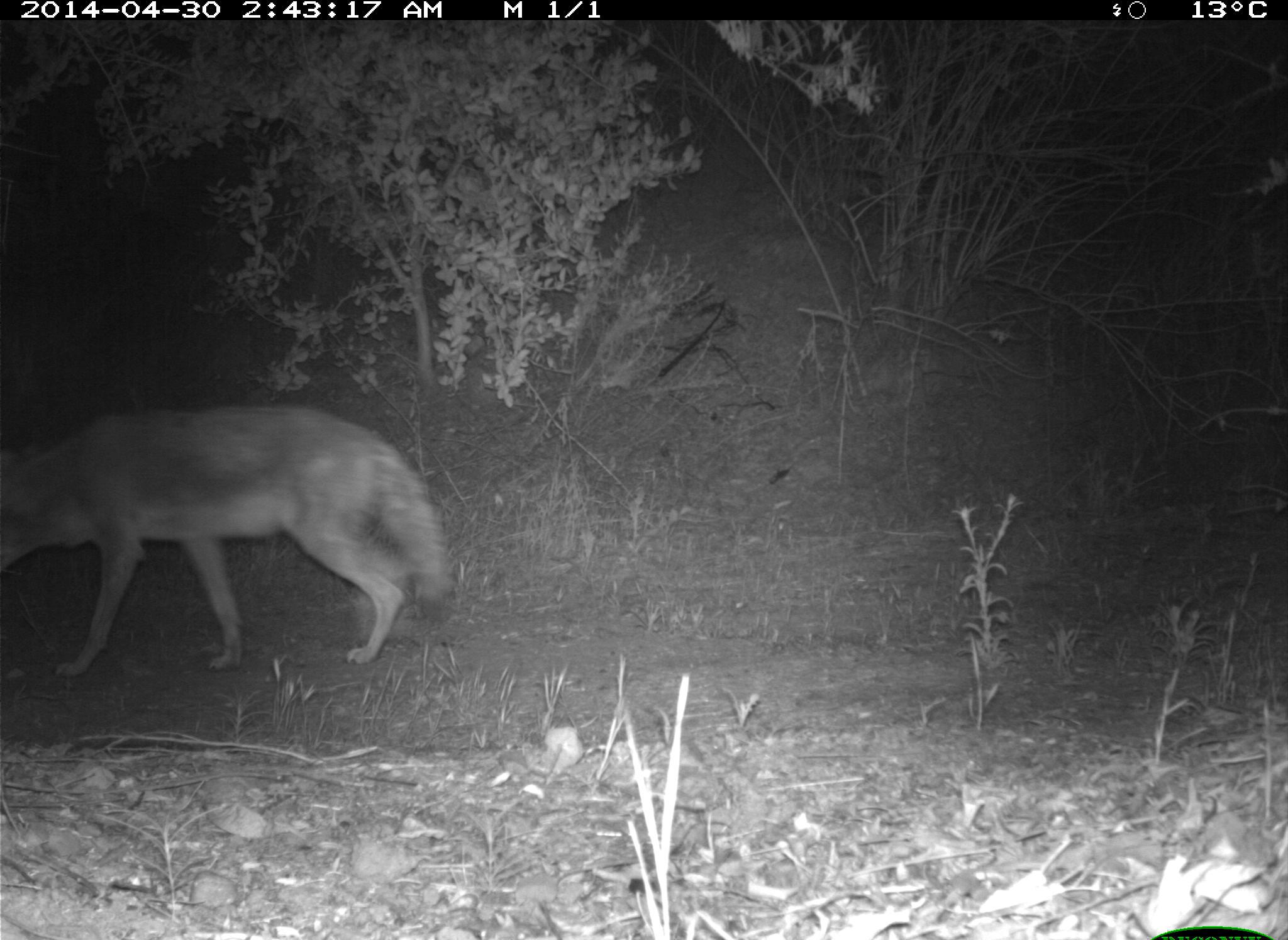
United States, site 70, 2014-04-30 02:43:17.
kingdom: Animalia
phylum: Chordata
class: Mammalia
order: Carnivora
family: Canidae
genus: Canis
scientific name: Canis latrans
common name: coyote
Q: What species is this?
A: Coyote (Canis latrans).